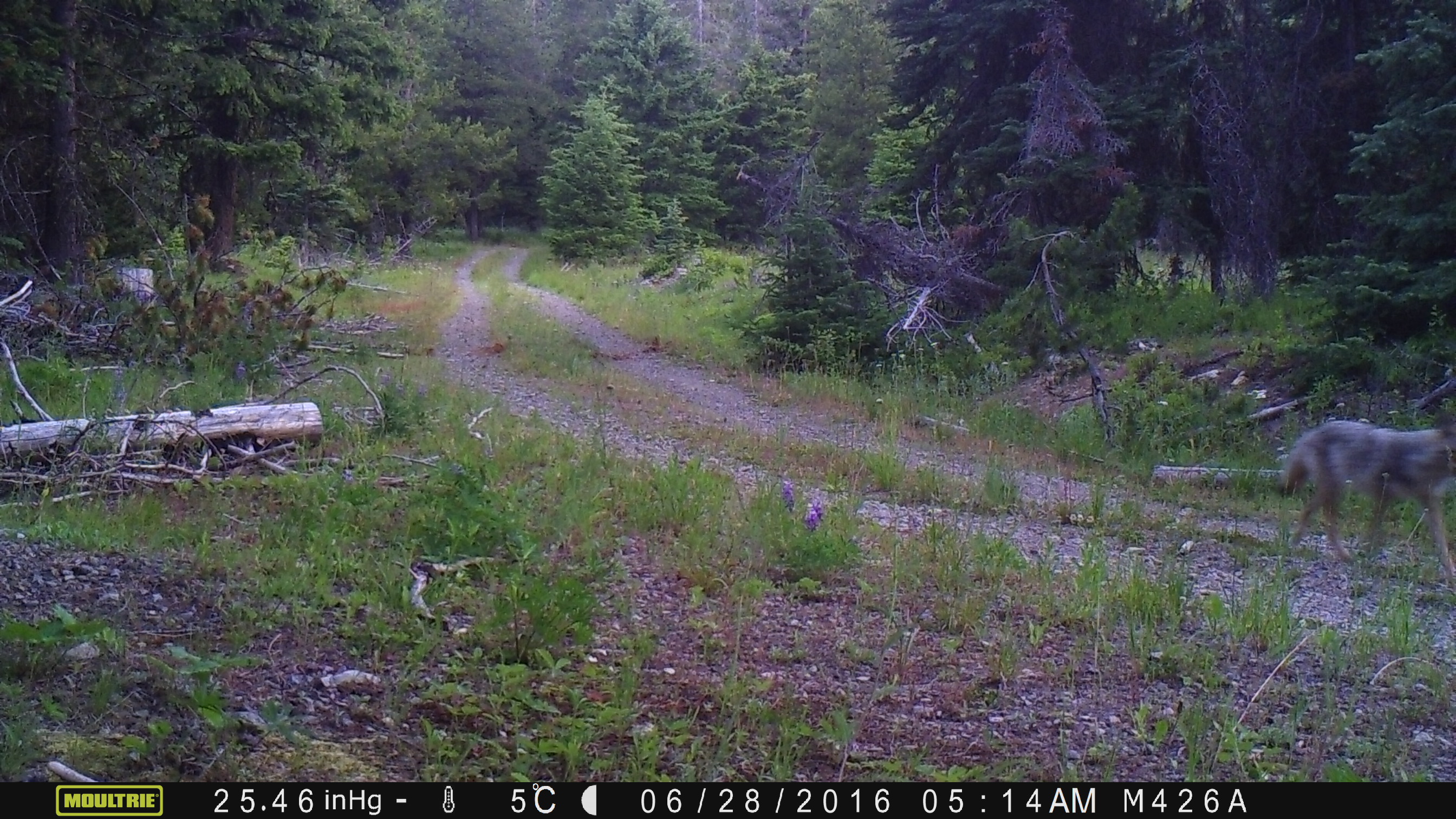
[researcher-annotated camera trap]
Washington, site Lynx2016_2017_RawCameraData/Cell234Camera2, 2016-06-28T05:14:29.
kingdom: Animalia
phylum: Chordata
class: Mammalia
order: Carnivora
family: Canidae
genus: Canis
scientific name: Canis latrans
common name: coyote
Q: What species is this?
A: Canis latrans (coyote).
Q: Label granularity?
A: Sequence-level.